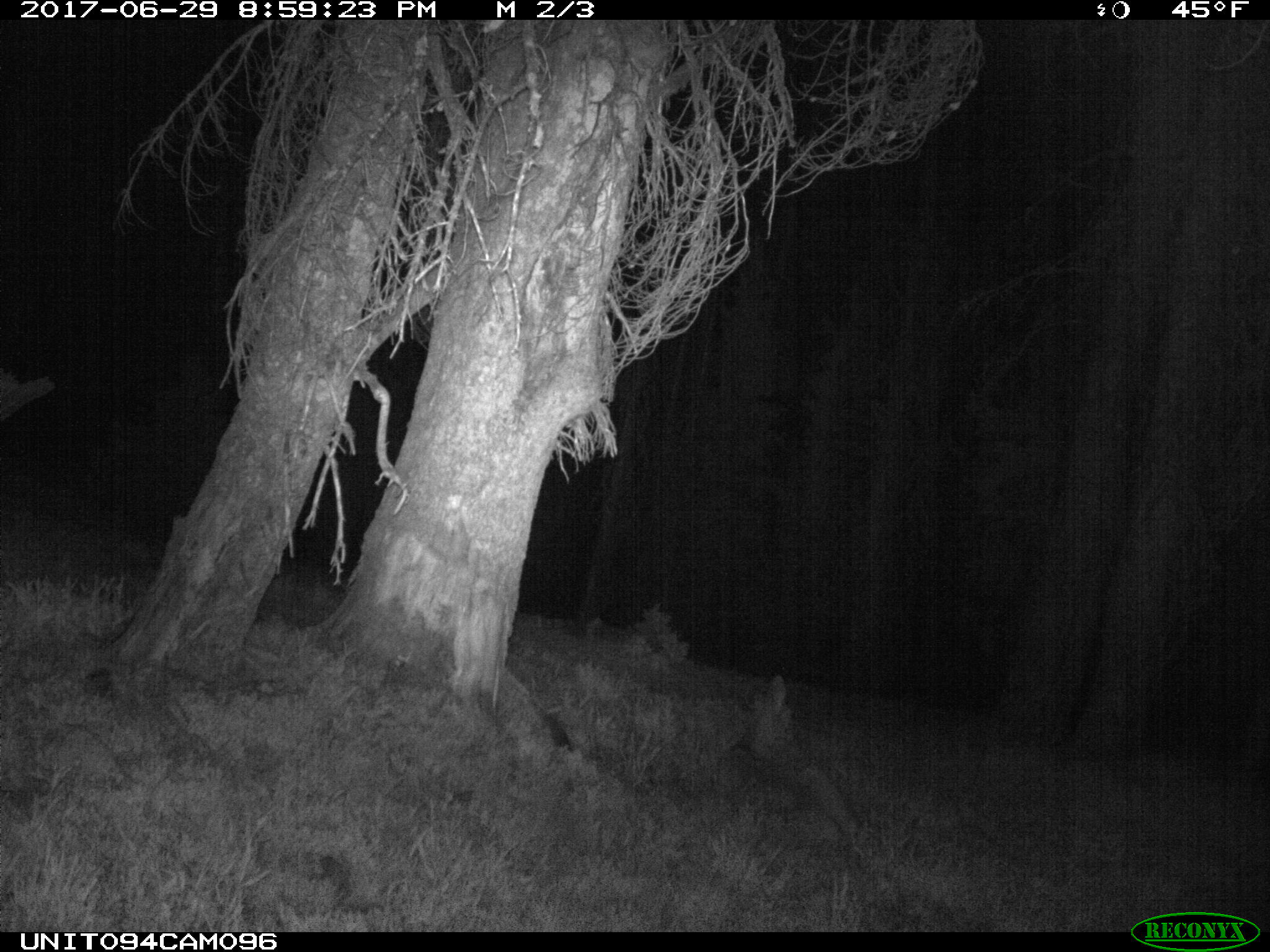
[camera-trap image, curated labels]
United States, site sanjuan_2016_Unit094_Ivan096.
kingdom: Animalia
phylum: Chordata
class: Mammalia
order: Artiodactyla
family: Cervidae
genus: Odocoileus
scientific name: Odocoileus hemionus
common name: mule deer